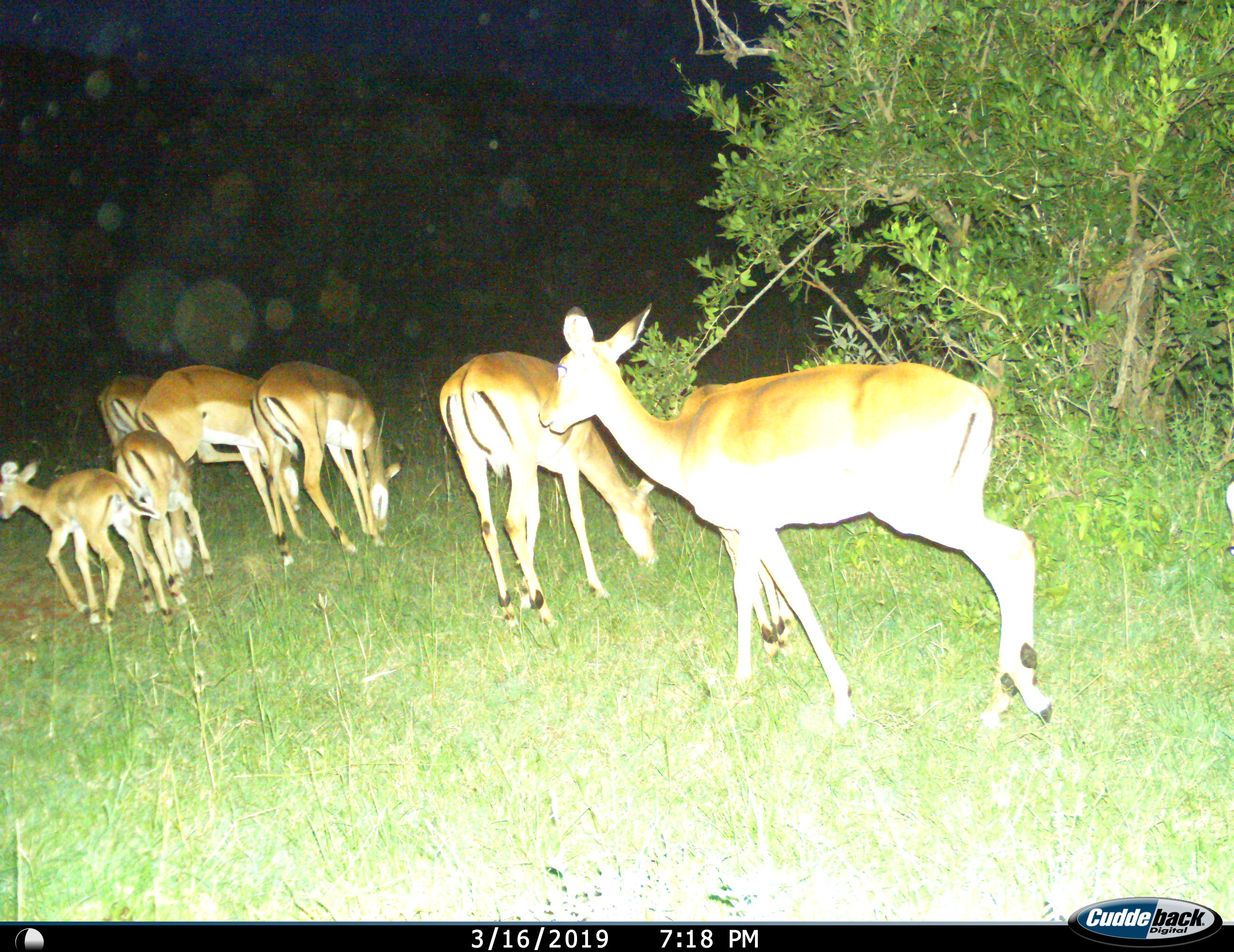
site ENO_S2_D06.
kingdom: Animalia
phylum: Chordata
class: Mammalia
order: Artiodactyla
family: Bovidae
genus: Aepyceros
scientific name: Aepyceros melampus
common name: impala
Impala (Aepyceros melampus), count 7. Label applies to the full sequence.